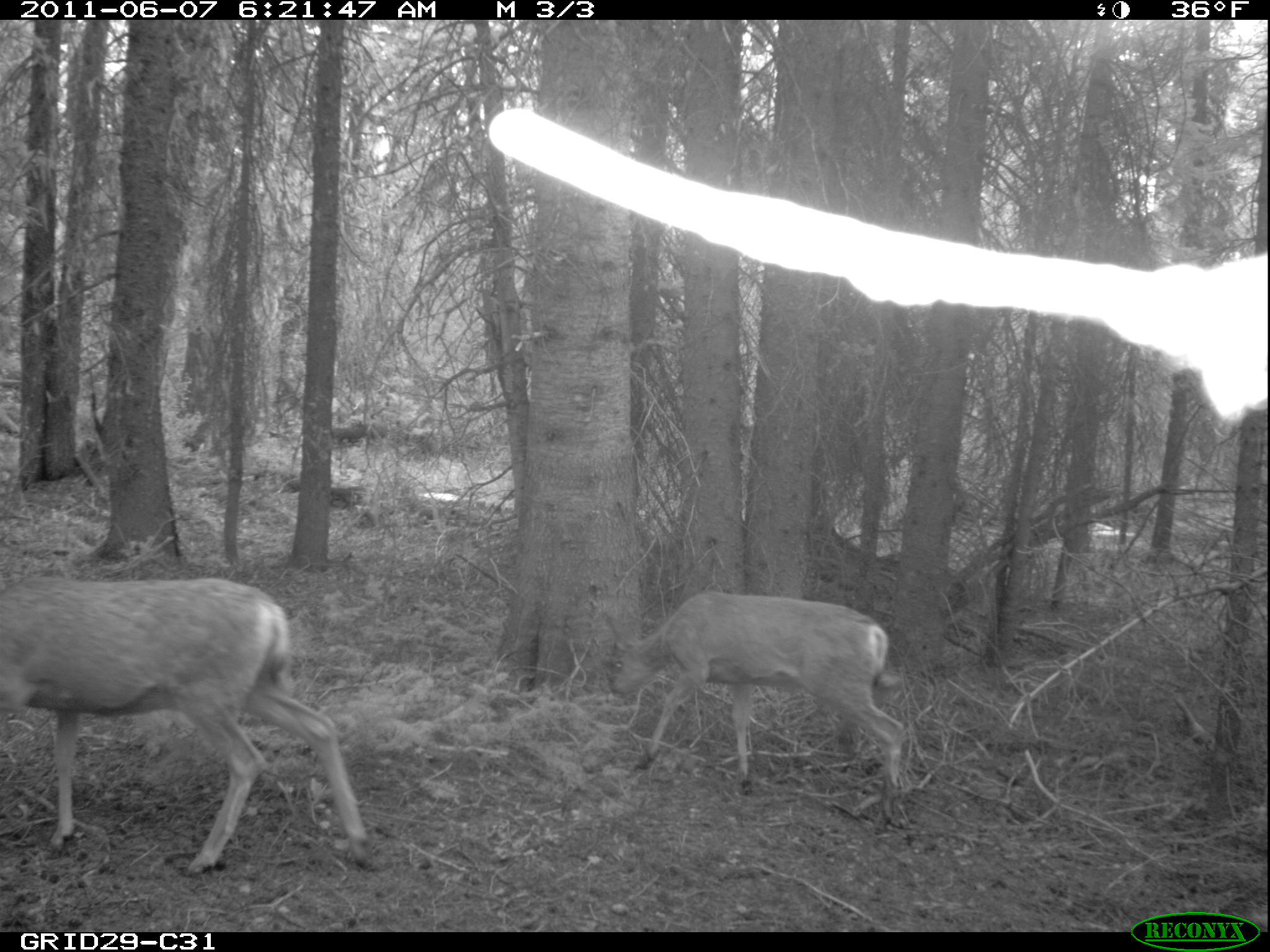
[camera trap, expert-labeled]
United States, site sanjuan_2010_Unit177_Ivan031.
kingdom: Animalia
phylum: Chordata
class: Mammalia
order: Artiodactyla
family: Cervidae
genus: Odocoileus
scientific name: Odocoileus hemionus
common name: mule deer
Odocoileus hemionus (mule deer).